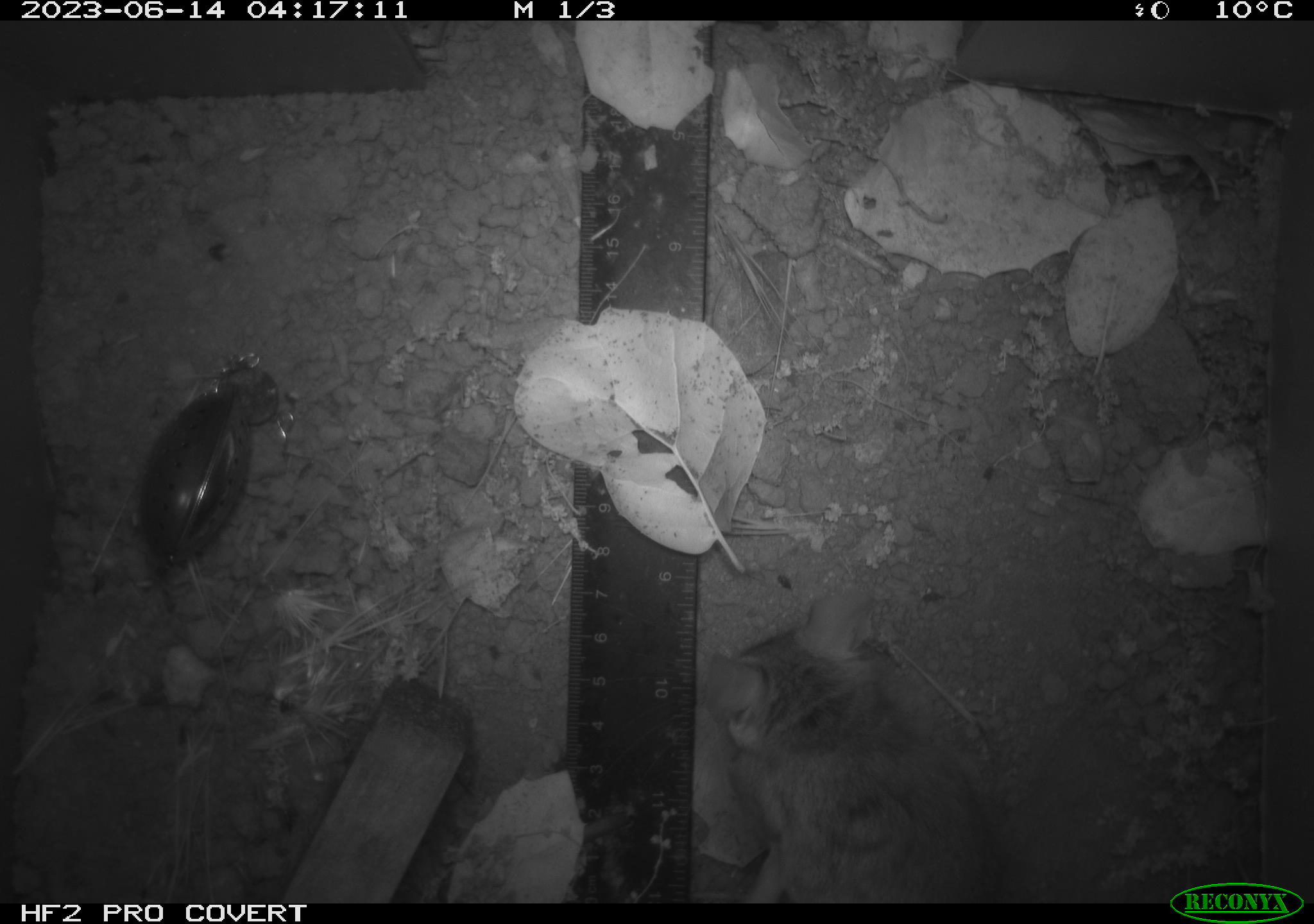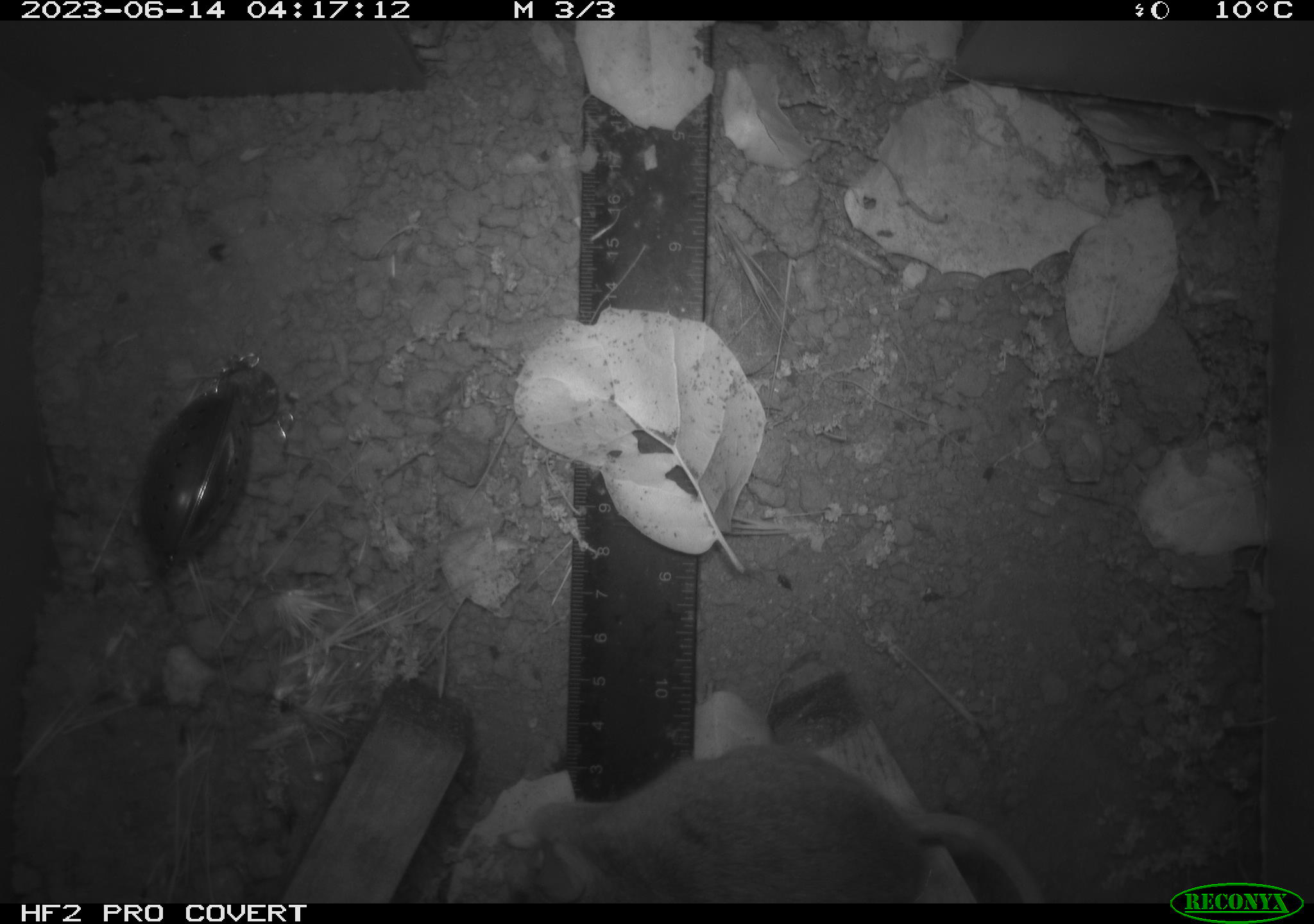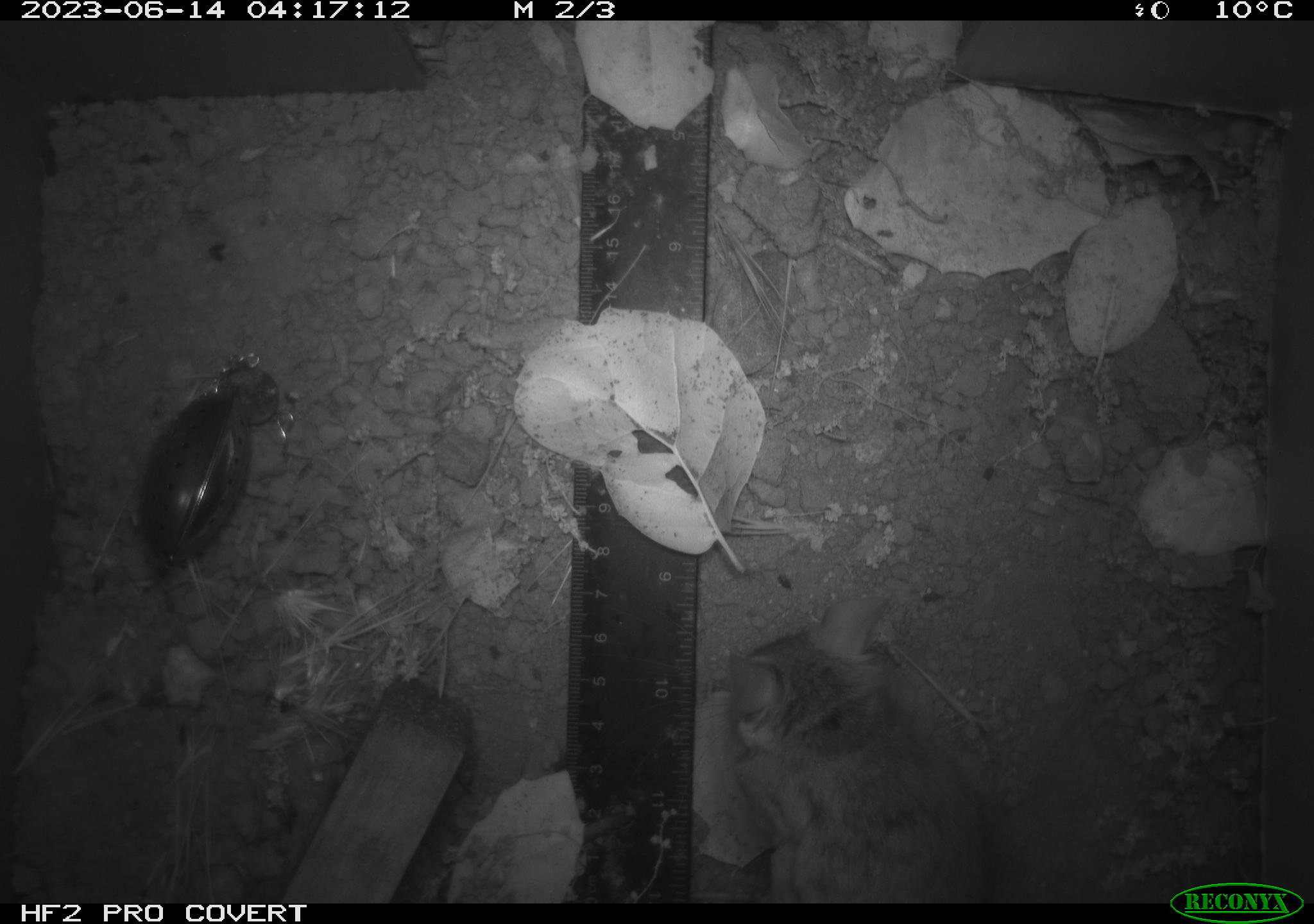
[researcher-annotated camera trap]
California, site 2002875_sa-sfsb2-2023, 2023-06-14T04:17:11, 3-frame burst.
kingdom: Animalia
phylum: Chordata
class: Mammalia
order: Rodentia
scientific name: Rodentia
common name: mouse species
Mouse species (Rodentia).